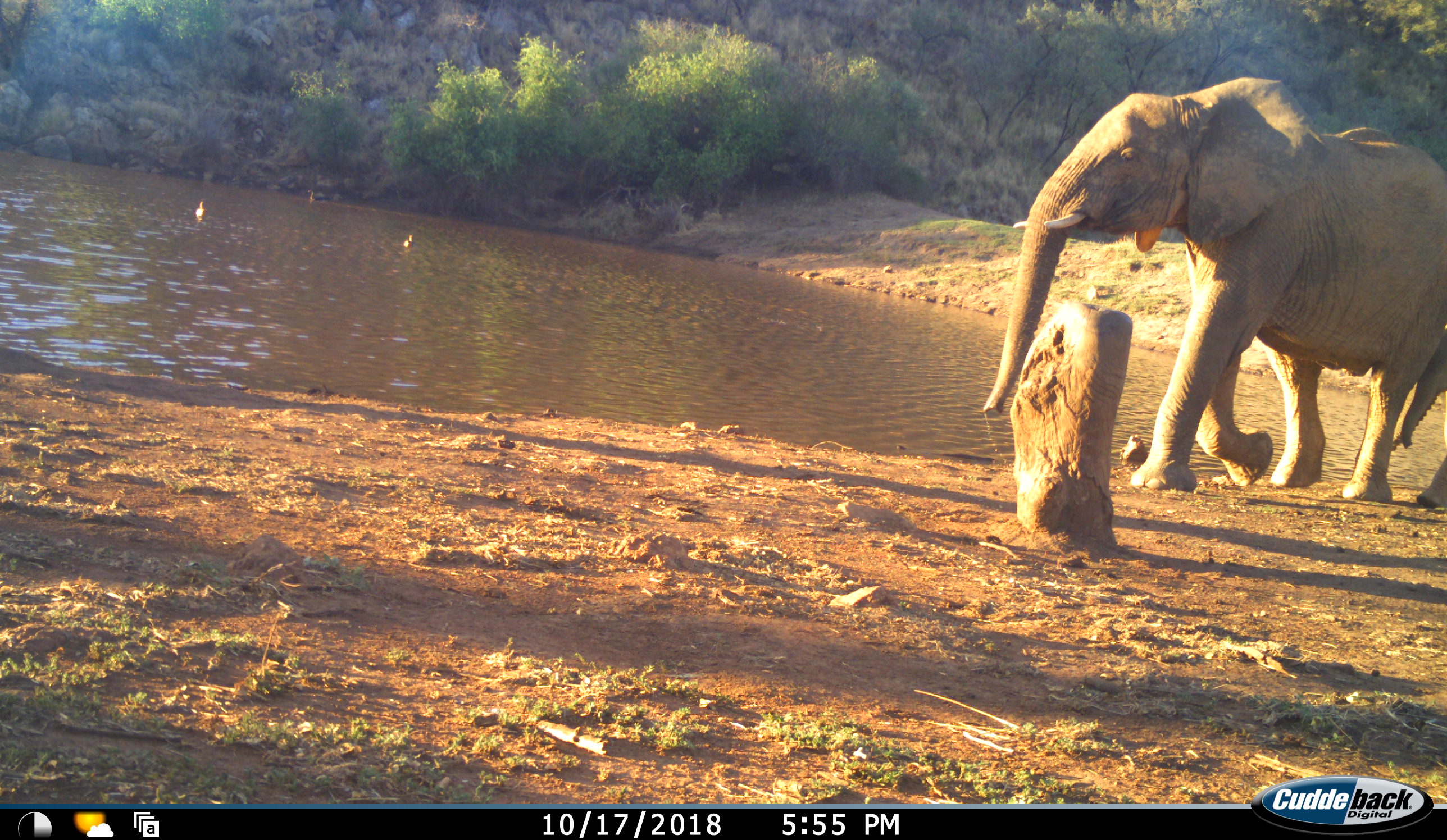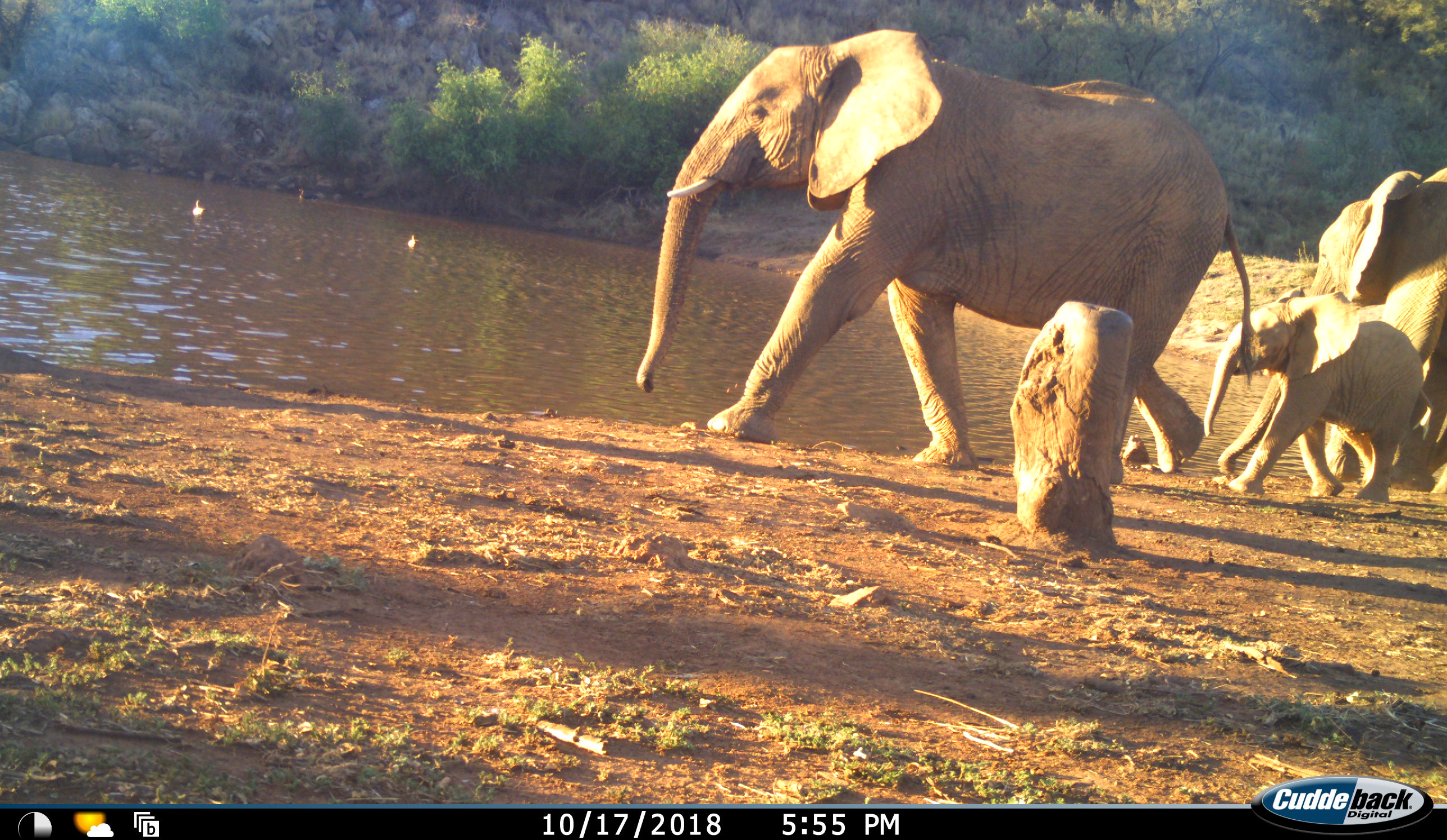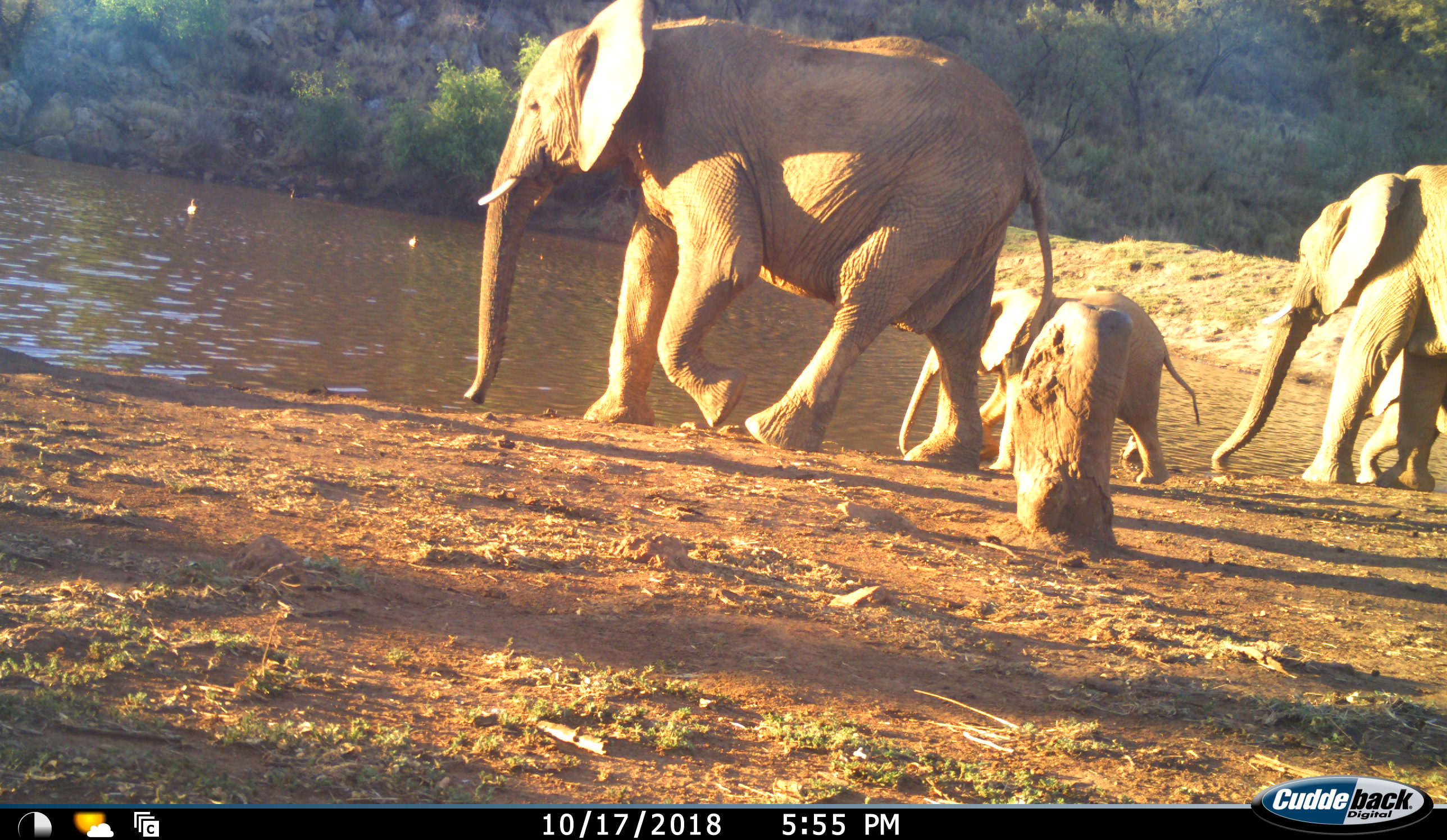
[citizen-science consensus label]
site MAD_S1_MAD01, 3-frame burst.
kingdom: Animalia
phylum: Chordata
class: Mammalia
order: Proboscidea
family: Elephantidae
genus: Loxodonta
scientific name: Loxodonta africana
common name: african bush elephant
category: elephant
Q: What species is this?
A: Elephant (african bush elephant) (Loxodonta africana).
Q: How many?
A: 4.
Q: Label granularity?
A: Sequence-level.